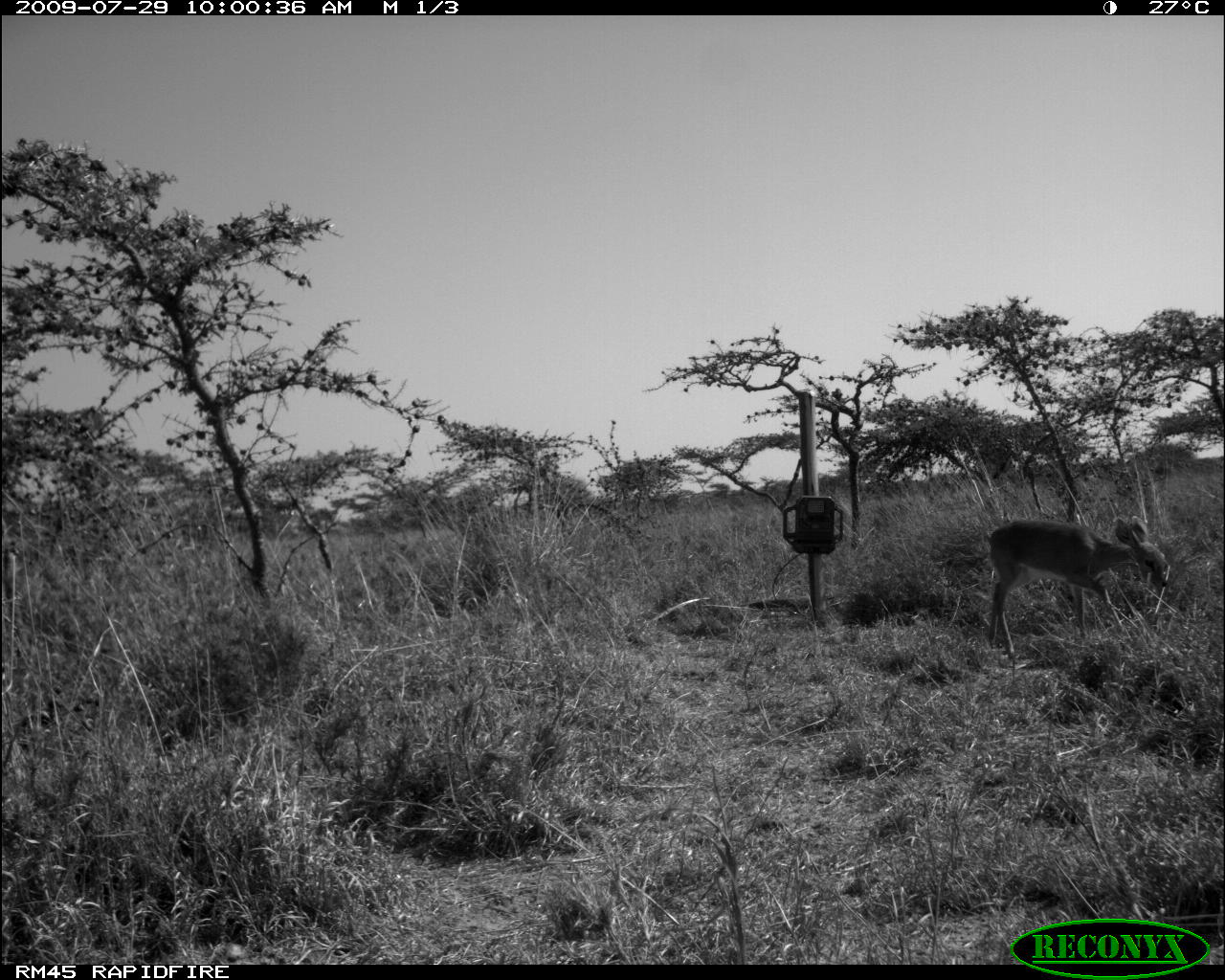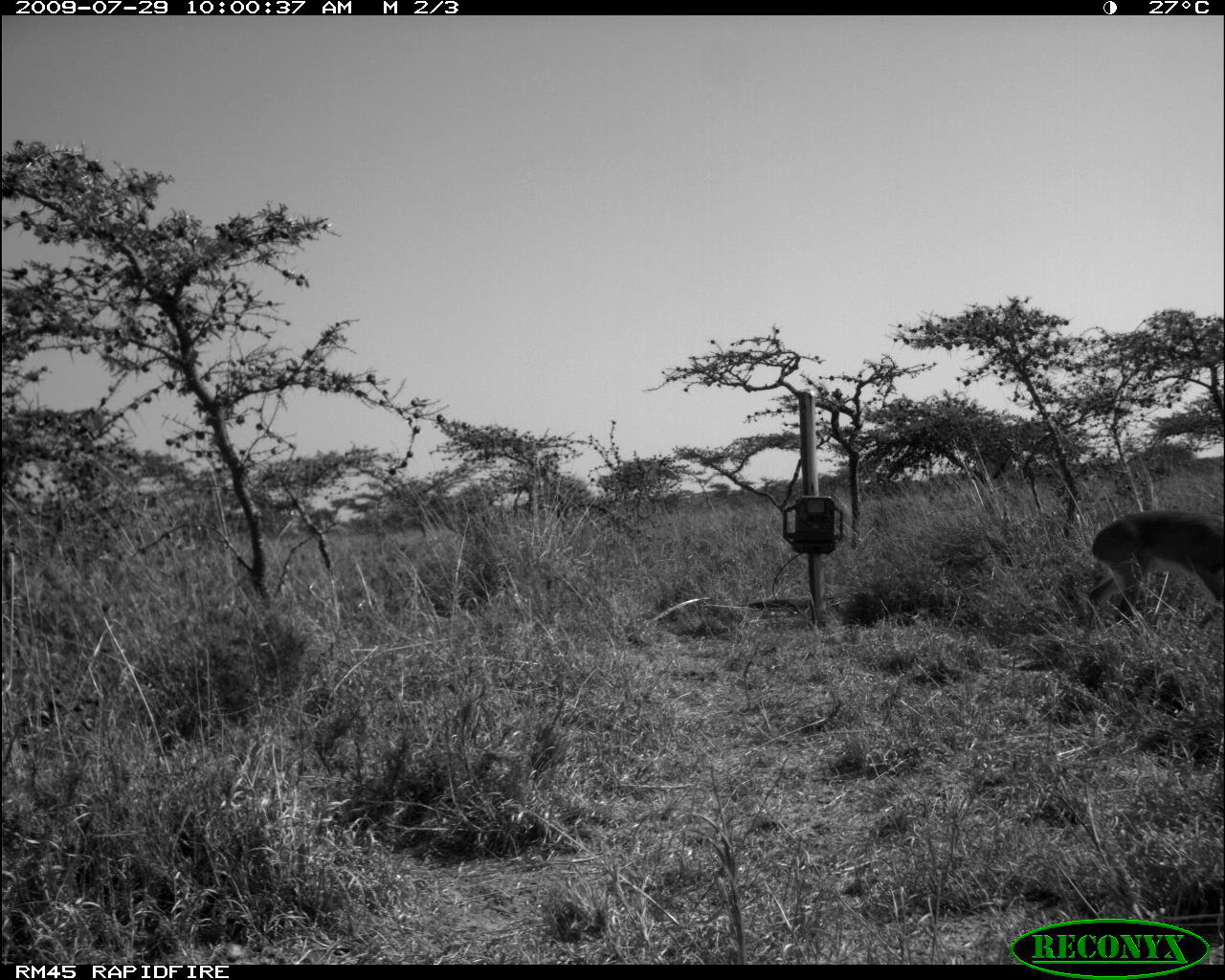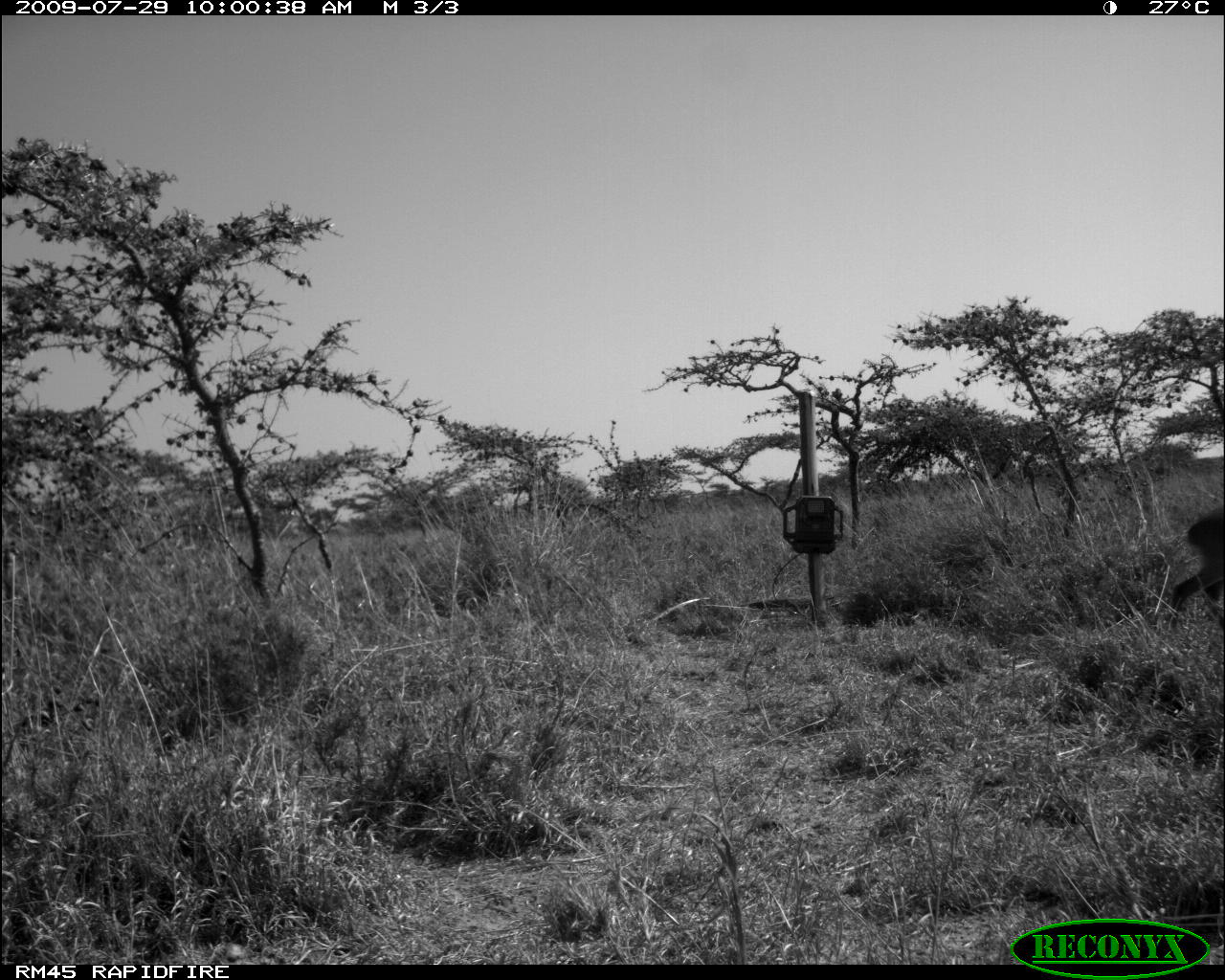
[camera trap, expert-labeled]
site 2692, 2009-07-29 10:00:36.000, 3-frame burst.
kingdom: Animalia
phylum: Chordata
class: Mammalia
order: Artiodactyla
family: Bovidae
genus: Raphicerus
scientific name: Raphicerus campestris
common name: steenbok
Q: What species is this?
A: Raphicerus campestris (steenbok).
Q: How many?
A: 1.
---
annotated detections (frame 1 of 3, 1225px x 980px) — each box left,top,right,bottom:
raphicerus campestris: 989,515,1170,661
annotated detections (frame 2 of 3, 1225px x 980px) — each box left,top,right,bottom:
raphicerus campestris: 1086,510,1222,634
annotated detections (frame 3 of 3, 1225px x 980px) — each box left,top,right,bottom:
raphicerus campestris: 1169,507,1225,636